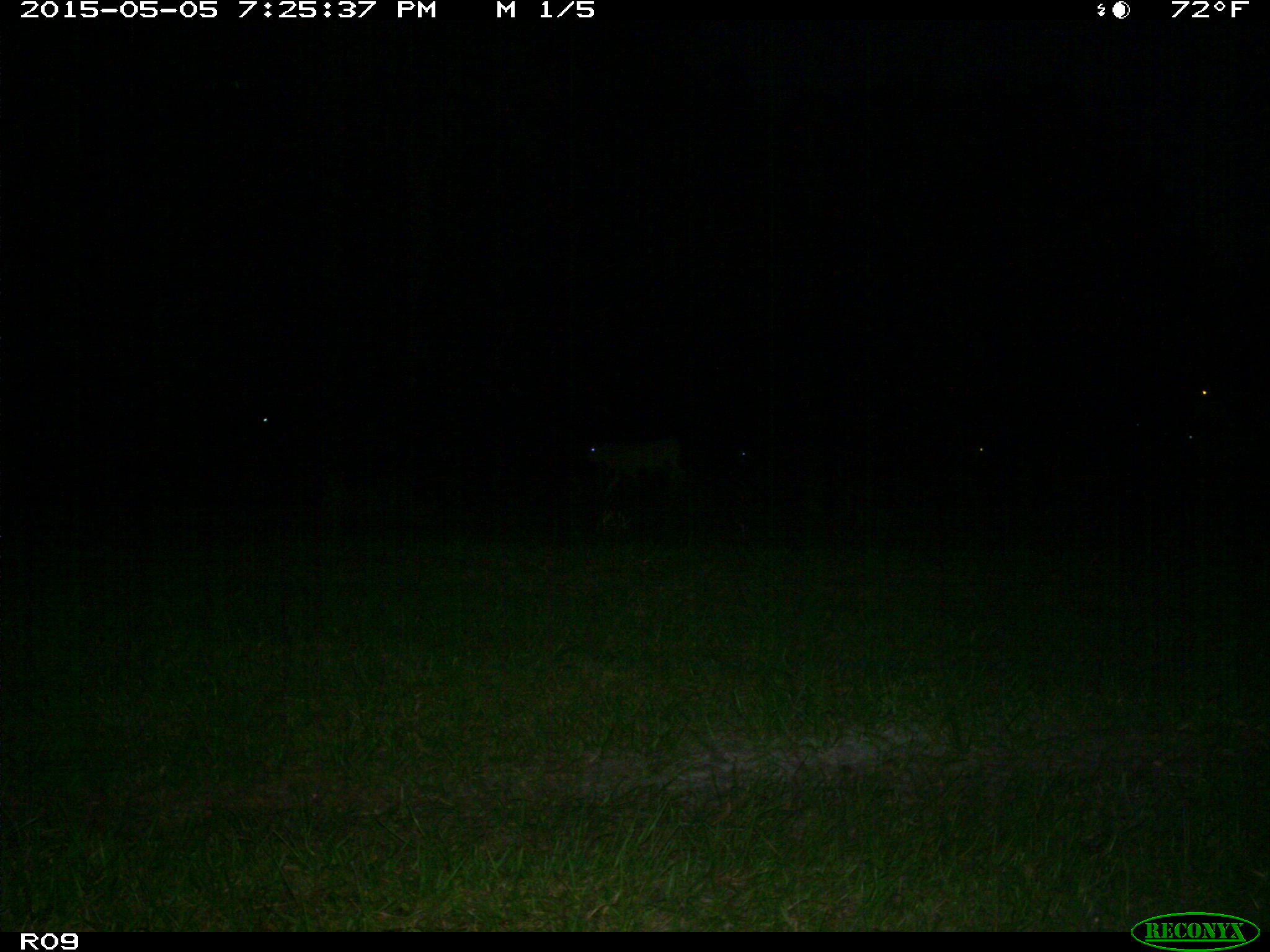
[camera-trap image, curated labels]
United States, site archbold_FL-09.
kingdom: Animalia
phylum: Chordata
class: Mammalia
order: Artiodactyla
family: Bovidae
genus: Bos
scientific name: Bos taurus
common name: domestic cow